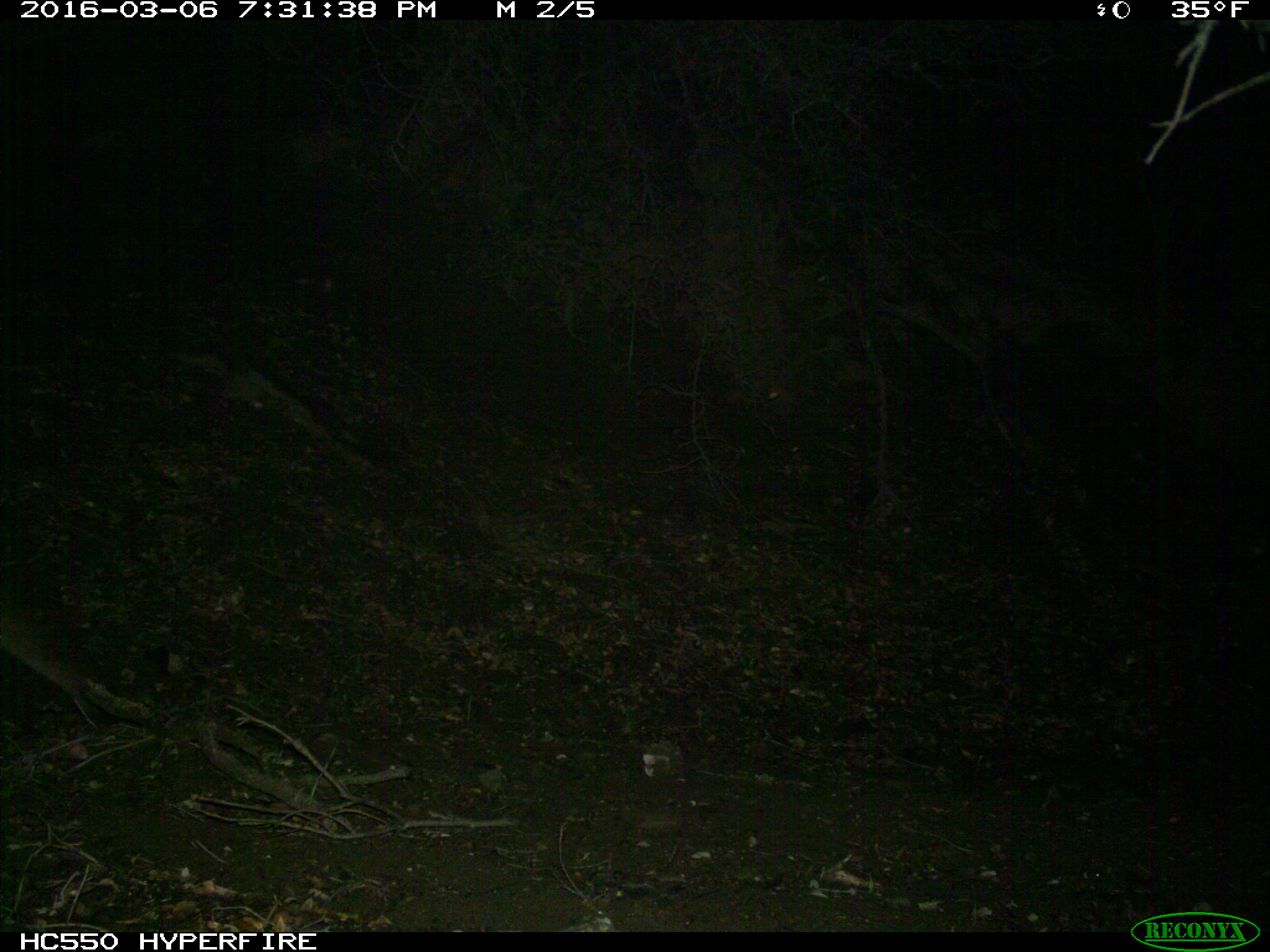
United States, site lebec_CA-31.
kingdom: Animalia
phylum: Chordata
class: Mammalia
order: Carnivora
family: Felidae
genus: Puma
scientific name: Puma concolor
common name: mountain lion